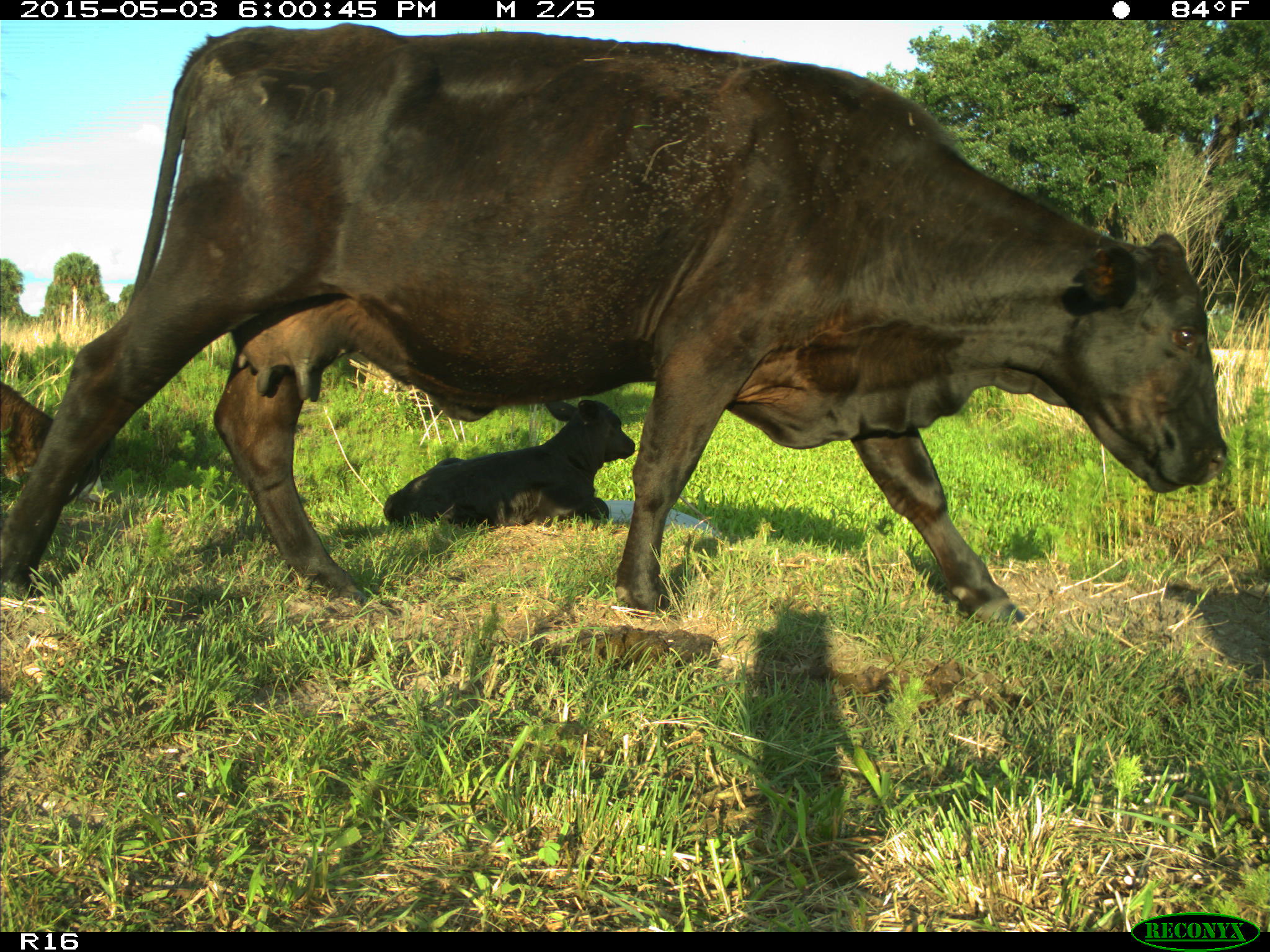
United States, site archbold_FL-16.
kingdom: Animalia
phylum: Chordata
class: Mammalia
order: Artiodactyla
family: Bovidae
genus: Bos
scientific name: Bos taurus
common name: domestic cow